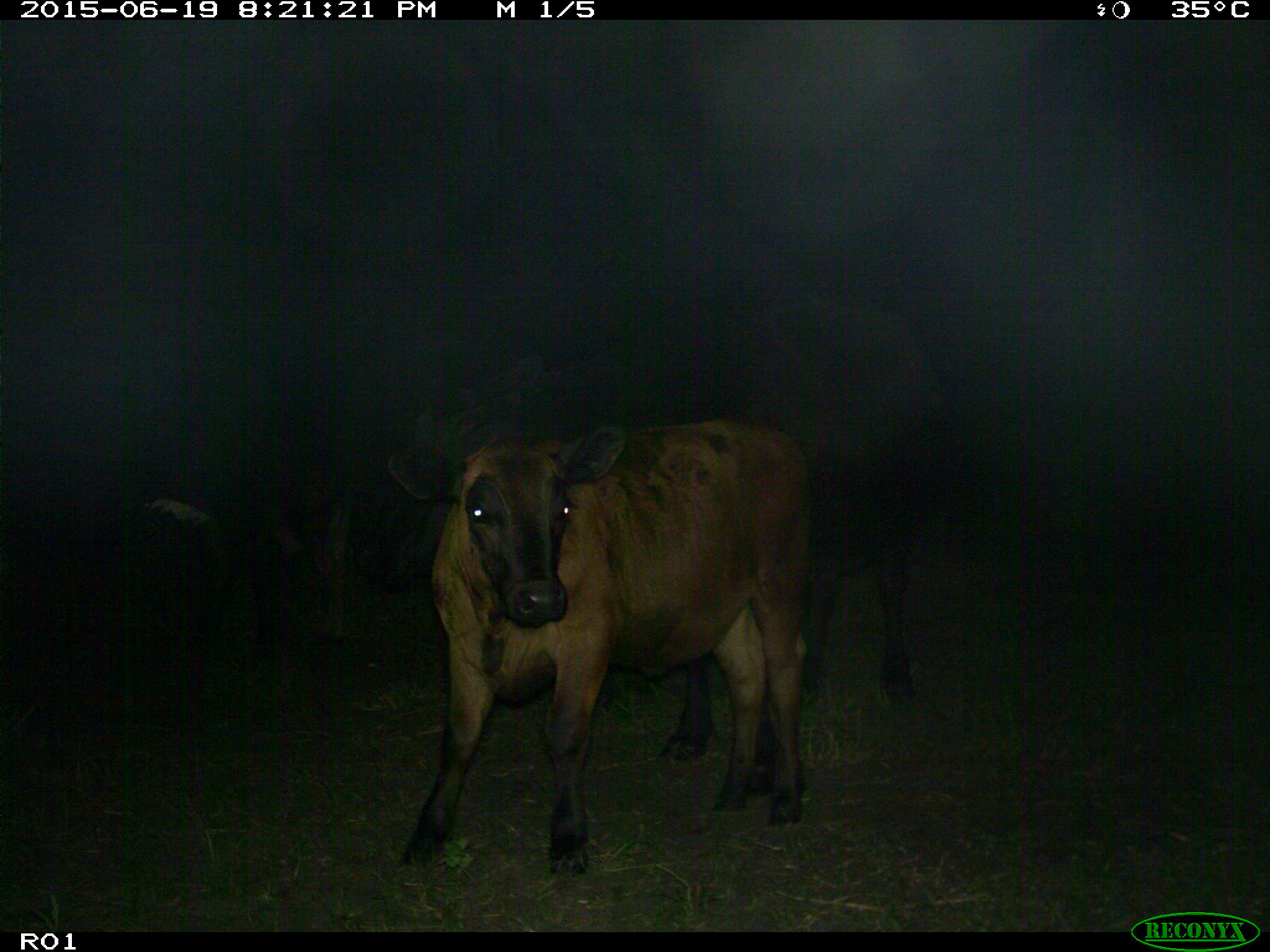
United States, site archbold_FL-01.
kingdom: Animalia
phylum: Chordata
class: Mammalia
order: Artiodactyla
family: Bovidae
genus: Bos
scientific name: Bos taurus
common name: domestic cow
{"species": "Bos taurus (domestic cow)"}